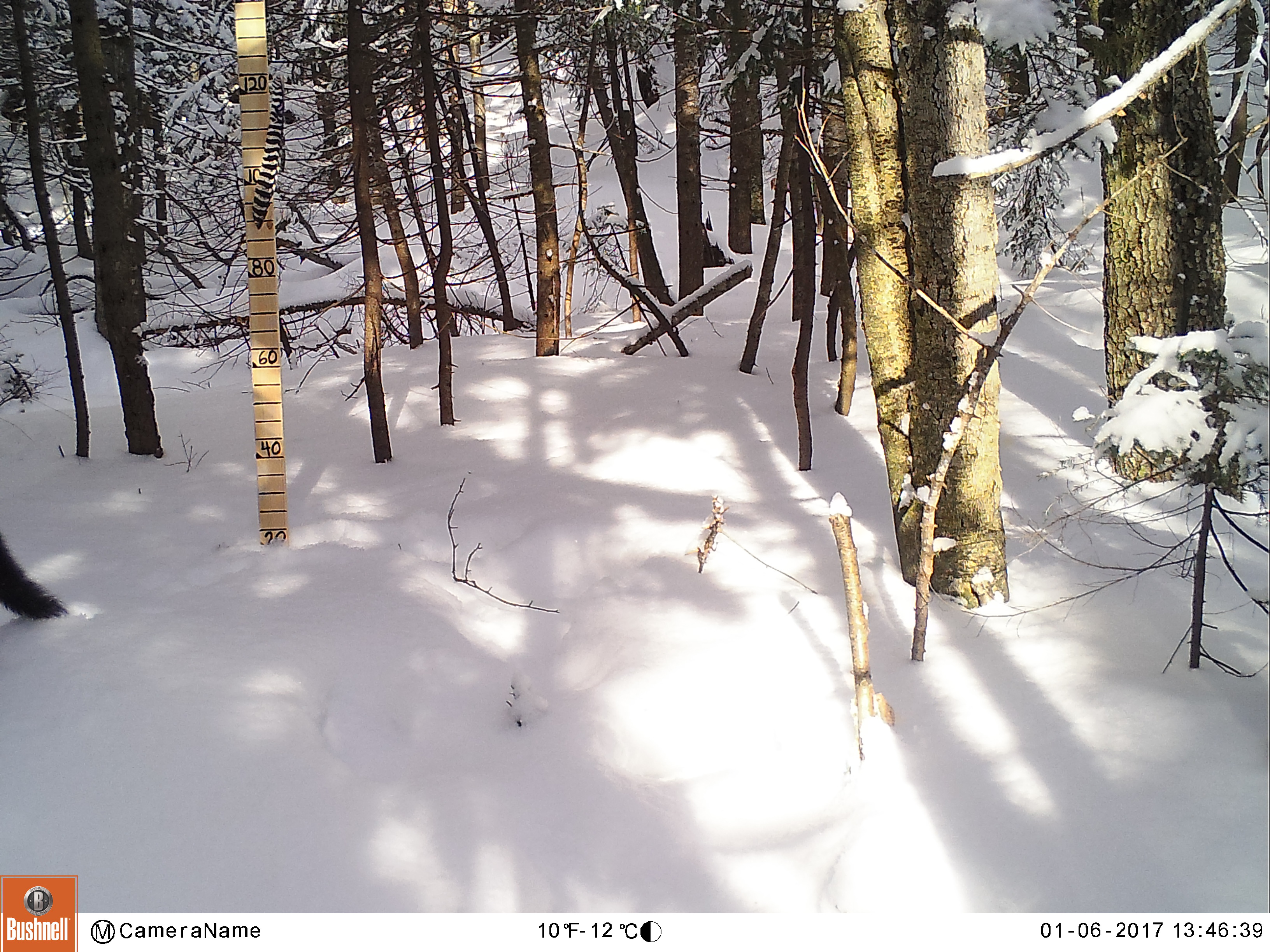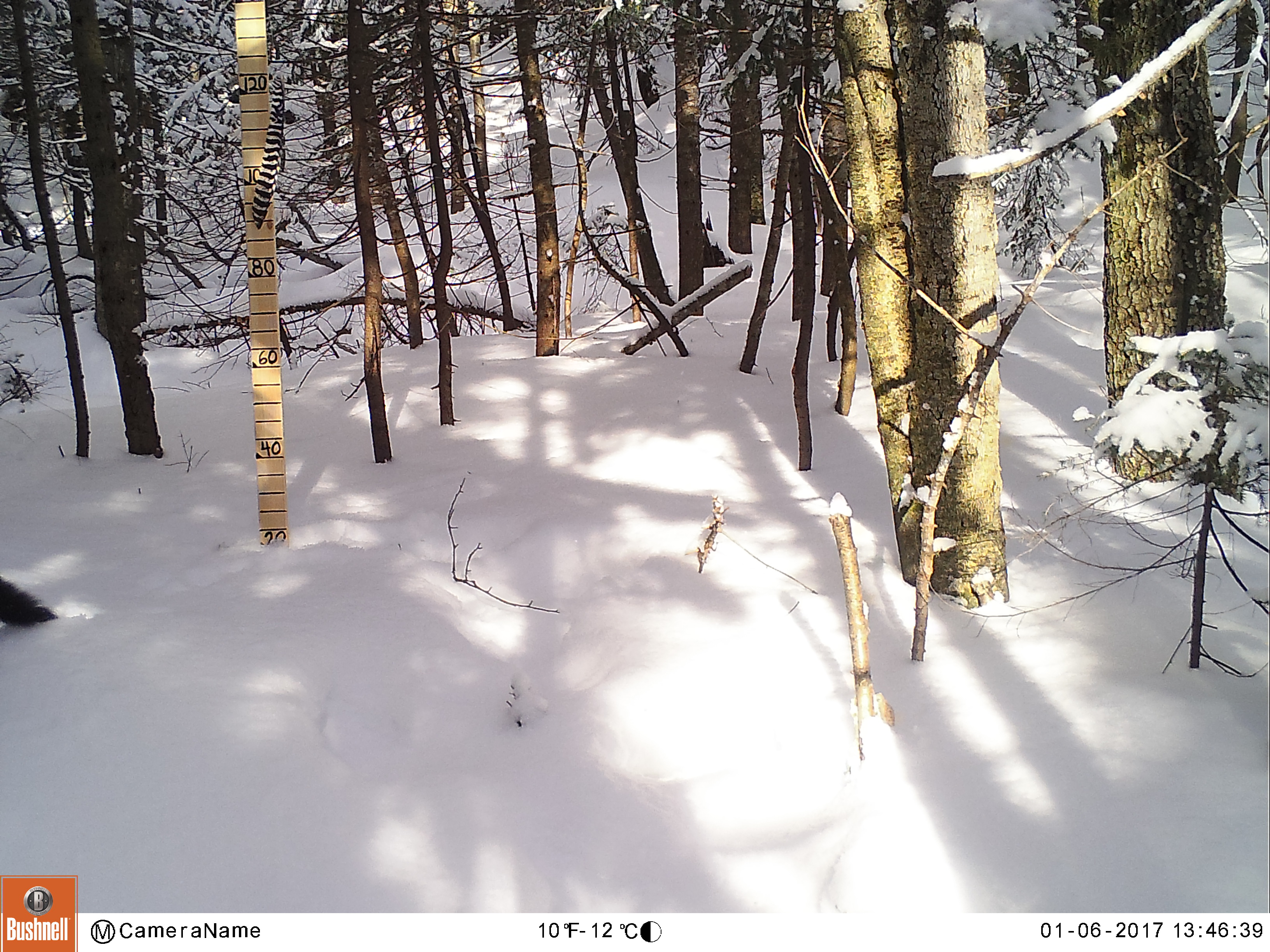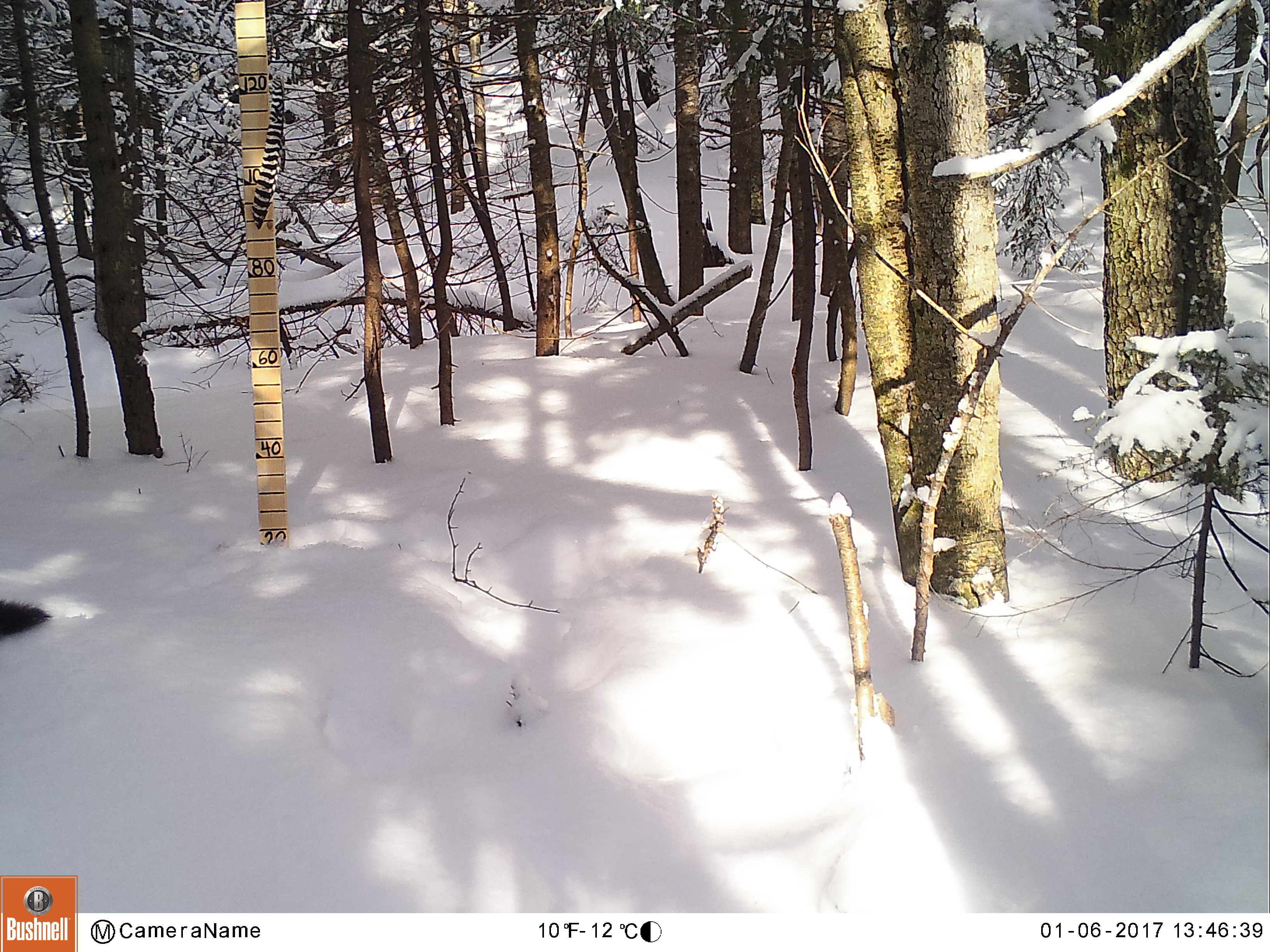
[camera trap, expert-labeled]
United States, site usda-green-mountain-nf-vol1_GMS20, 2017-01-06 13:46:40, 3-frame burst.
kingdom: Animalia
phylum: Chordata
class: Mammalia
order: Carnivora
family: Mustelidae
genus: Pekania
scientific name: Pekania pennanti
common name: fisher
Fisher (Pekania pennanti).